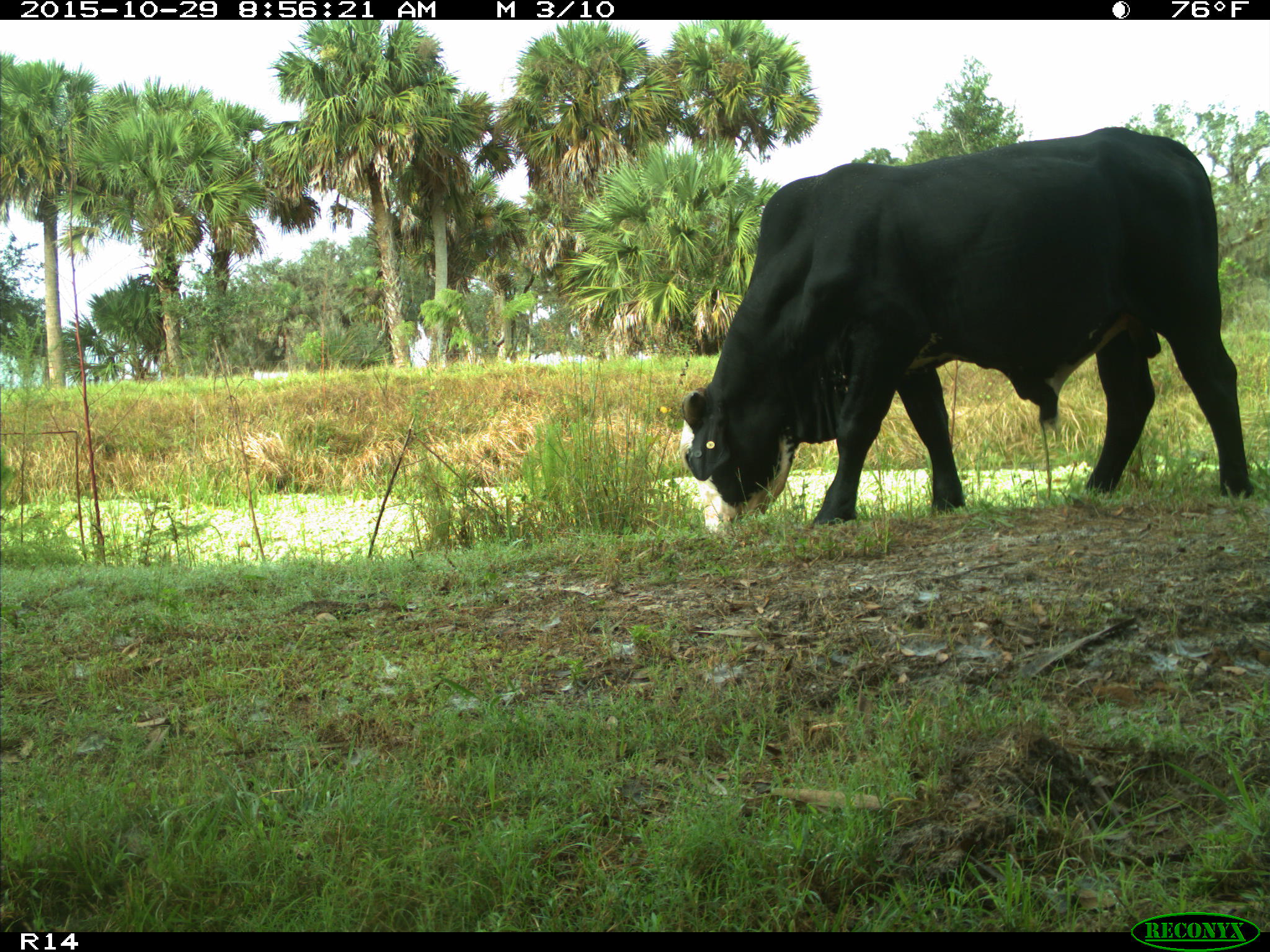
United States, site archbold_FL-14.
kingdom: Animalia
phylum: Chordata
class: Mammalia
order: Artiodactyla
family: Bovidae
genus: Bos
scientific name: Bos taurus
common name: domestic cow